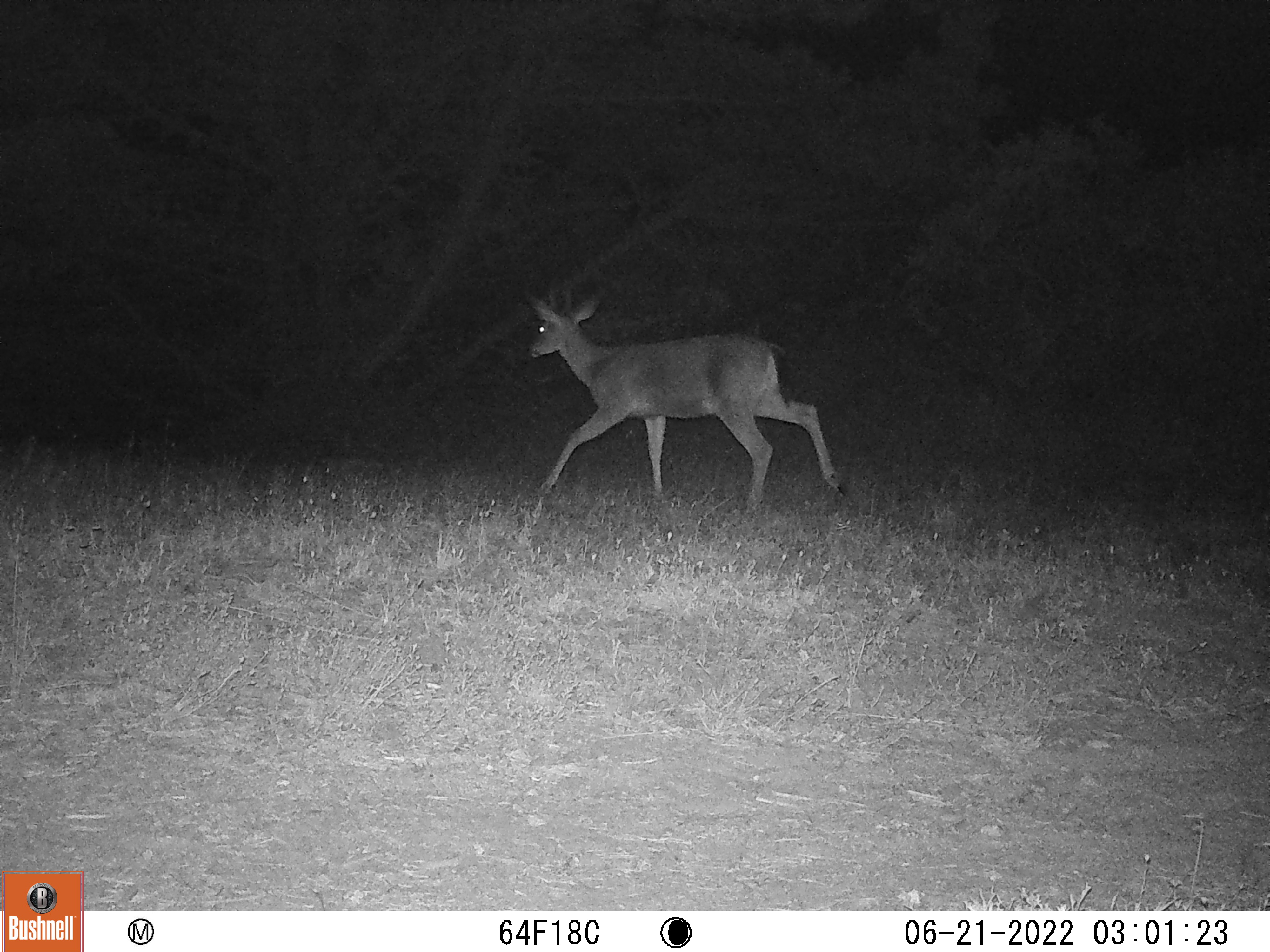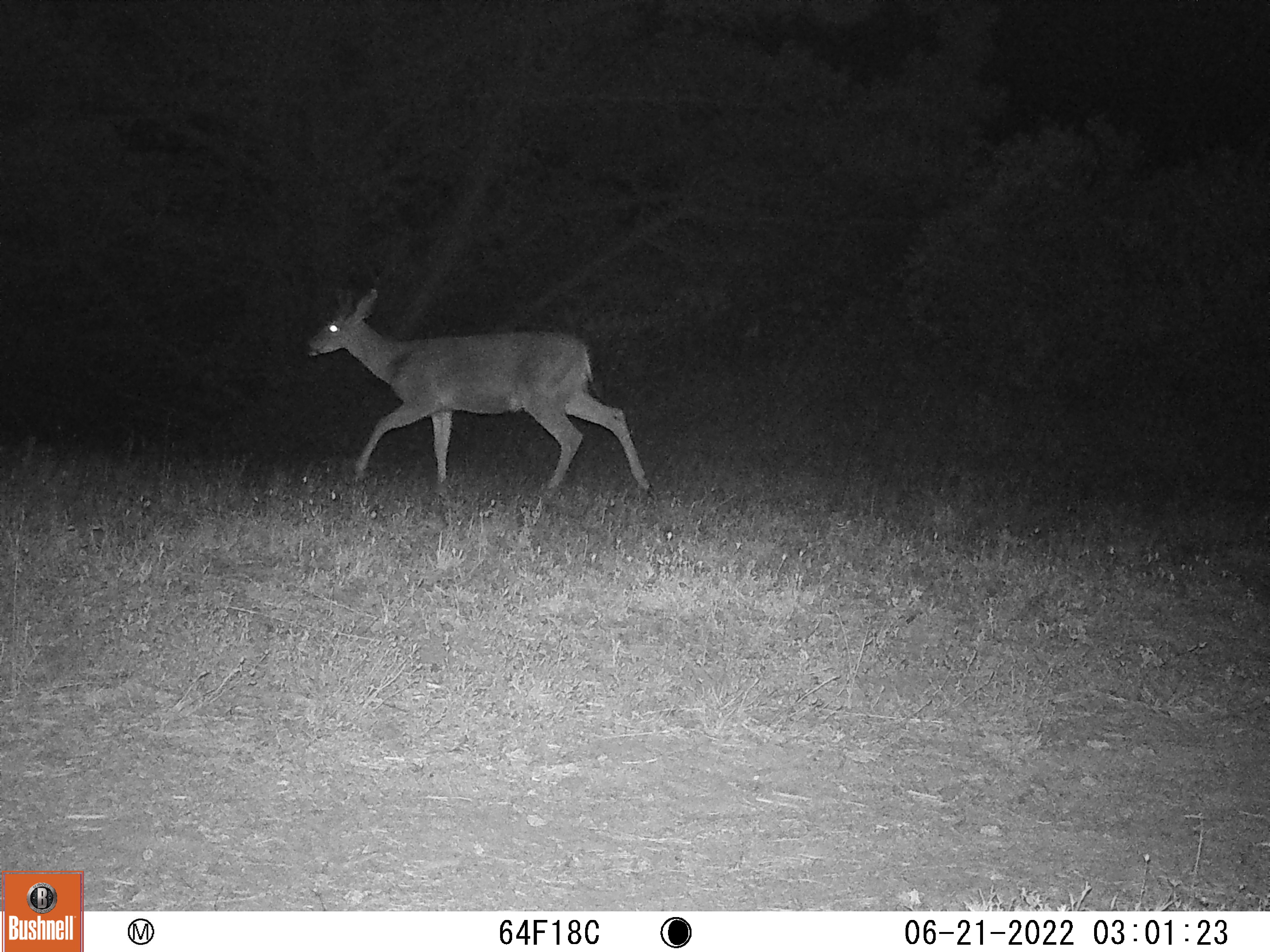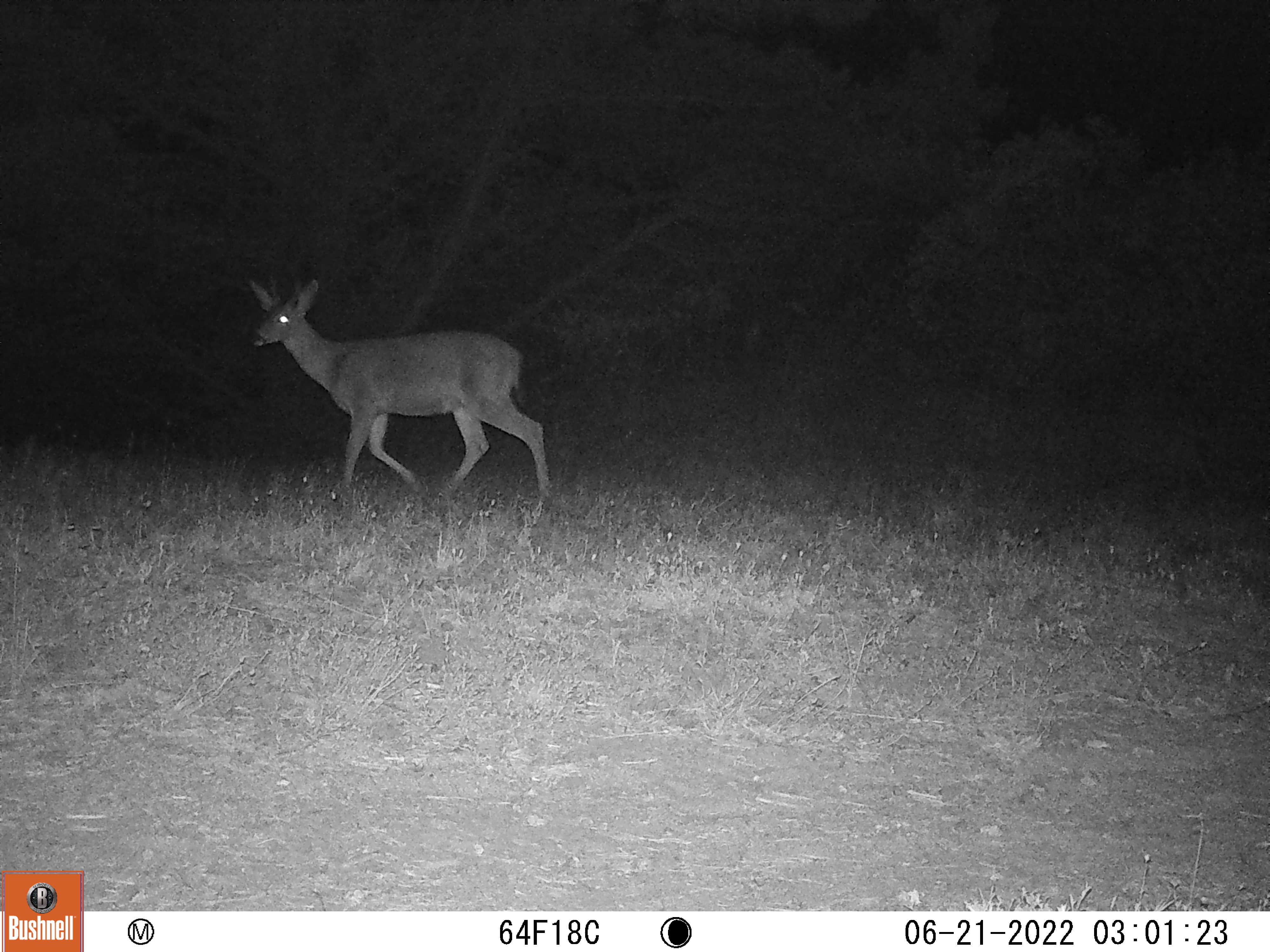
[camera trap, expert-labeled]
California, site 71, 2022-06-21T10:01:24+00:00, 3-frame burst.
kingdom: Animalia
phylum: Chordata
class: Mammalia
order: Artiodactyla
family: Cervidae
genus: Odocoileus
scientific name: Odocoileus hemionus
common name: mule deer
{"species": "mule deer (Odocoileus hemionus)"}